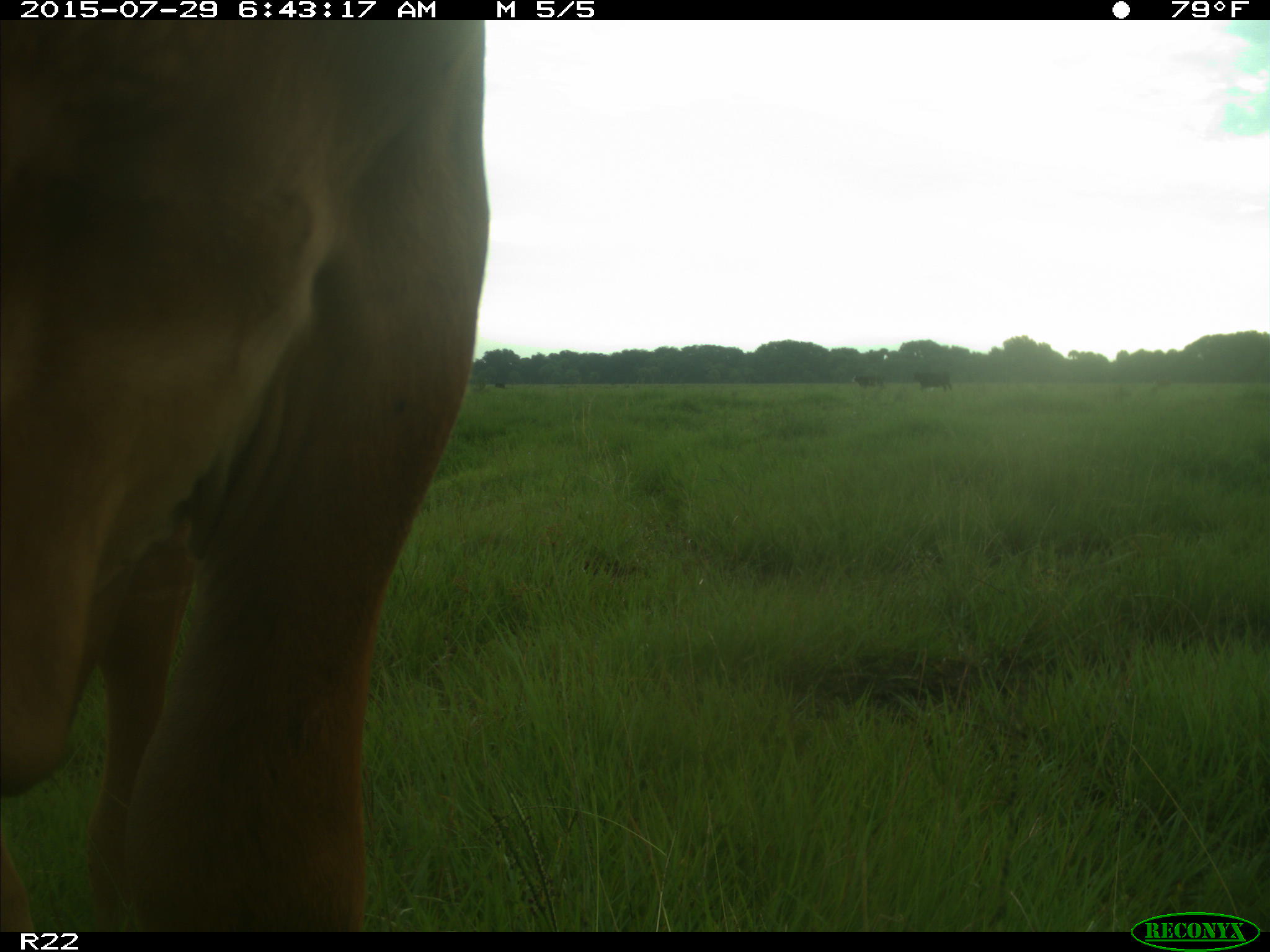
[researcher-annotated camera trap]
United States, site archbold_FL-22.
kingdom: Animalia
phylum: Chordata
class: Mammalia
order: Artiodactyla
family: Bovidae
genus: Bos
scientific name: Bos taurus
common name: domestic cow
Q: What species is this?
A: Bos taurus (domestic cow).